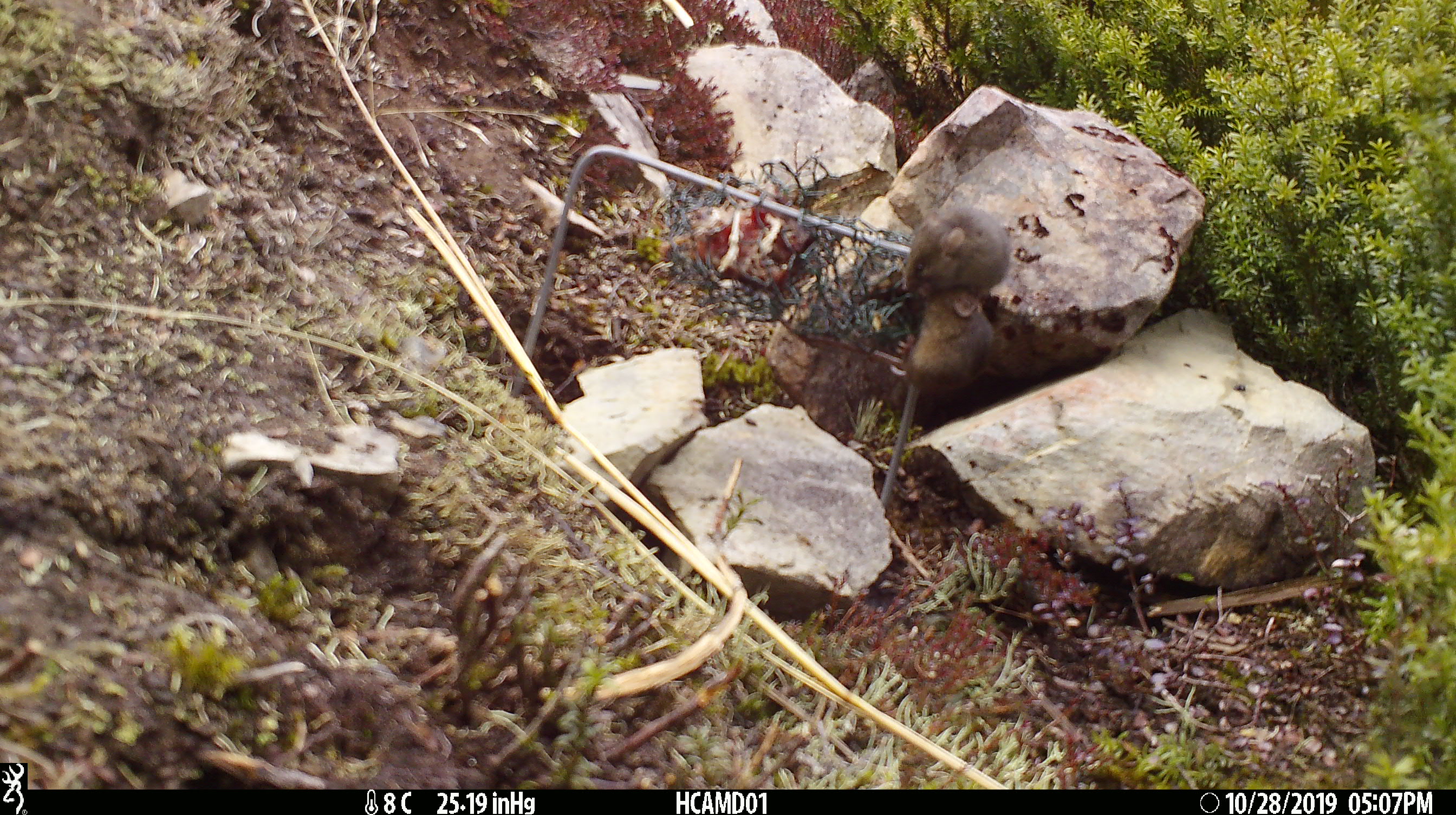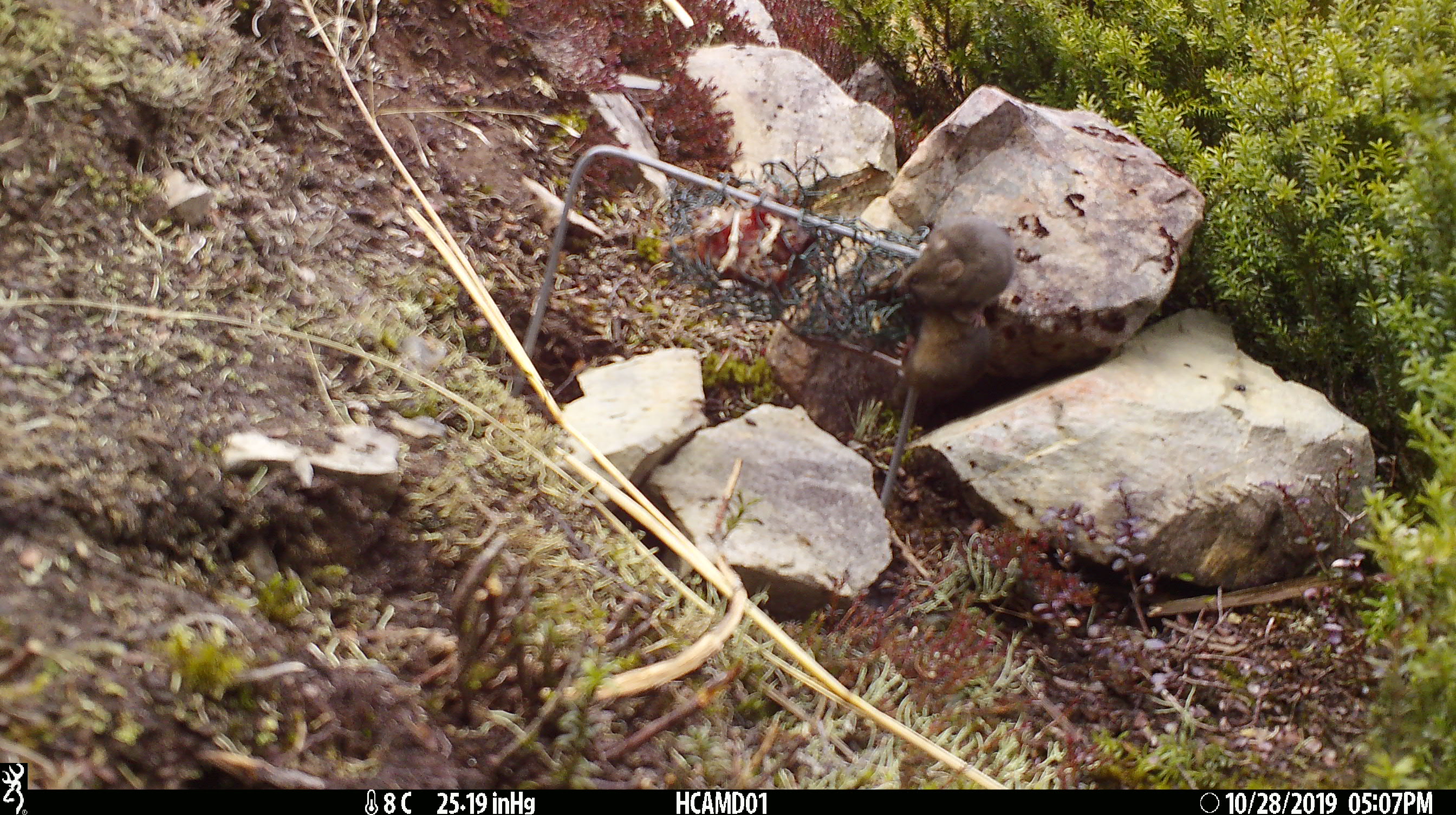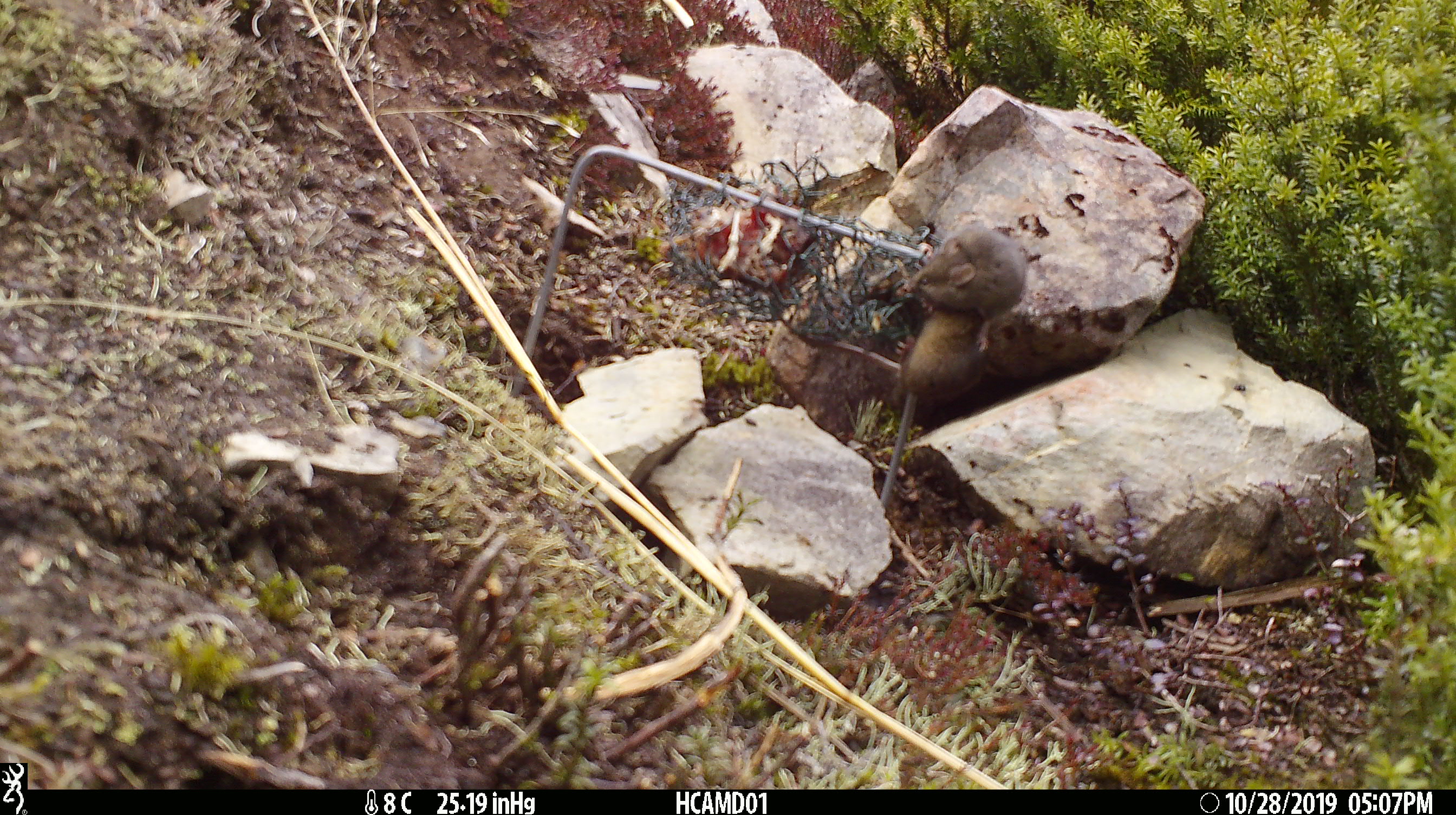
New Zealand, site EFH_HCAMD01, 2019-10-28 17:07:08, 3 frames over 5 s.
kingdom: Animalia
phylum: Chordata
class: Mammalia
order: Rodentia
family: Muridae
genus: Mus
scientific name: Mus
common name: mouse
Mouse (Mus).